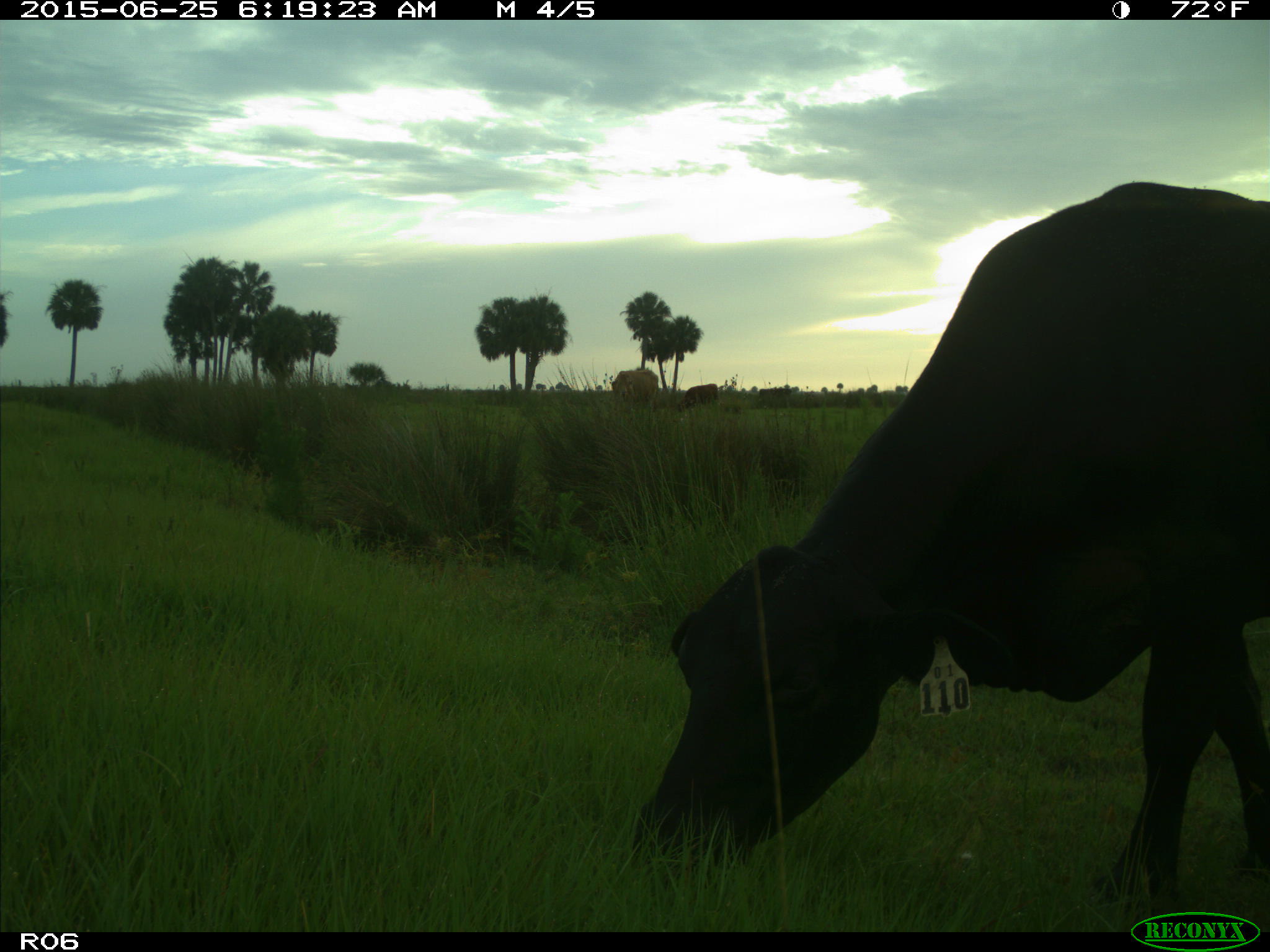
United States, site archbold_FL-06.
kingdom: Animalia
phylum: Chordata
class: Mammalia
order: Artiodactyla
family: Bovidae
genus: Bos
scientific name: Bos taurus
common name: domestic cow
Bos taurus (domestic cow).